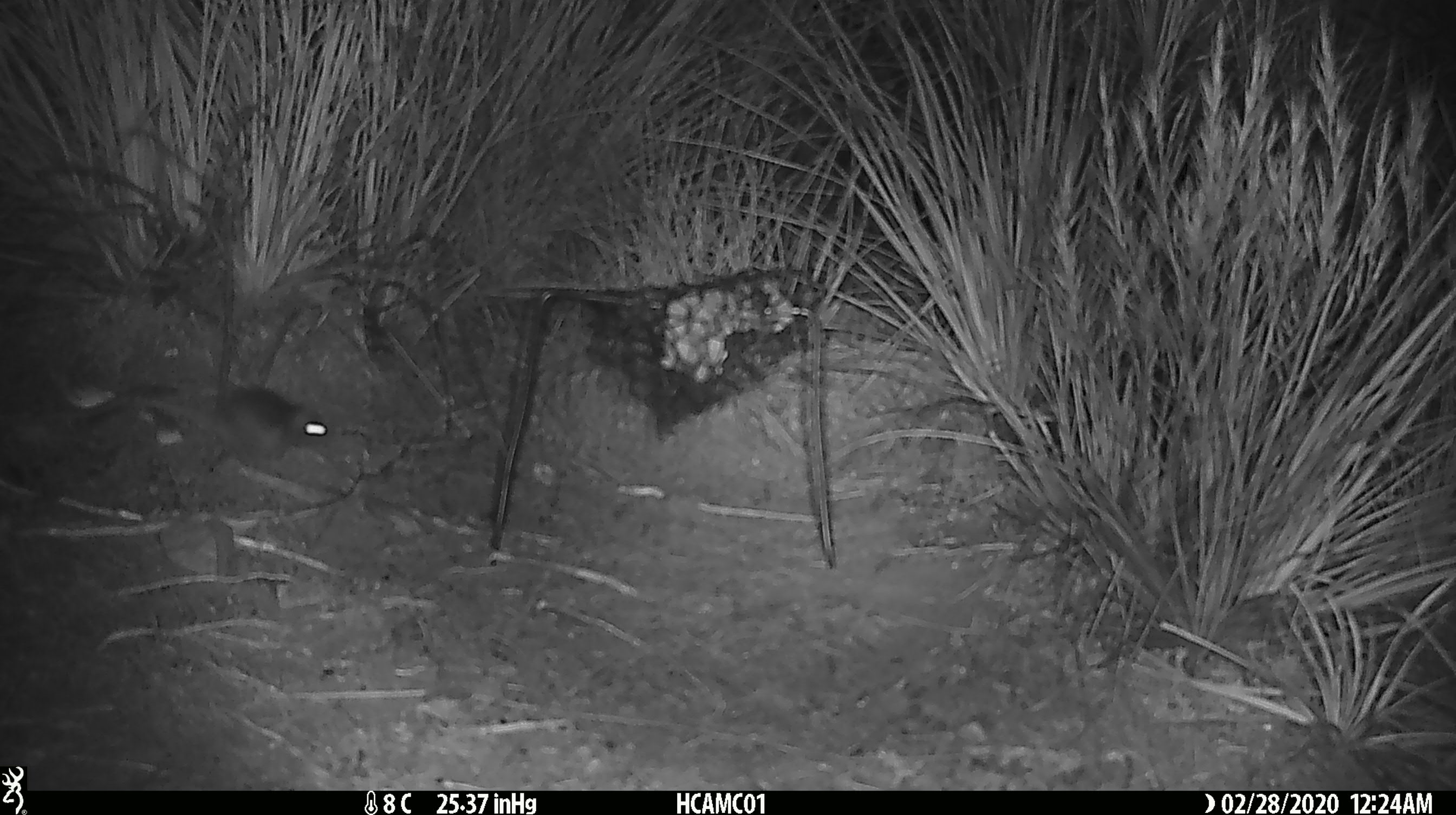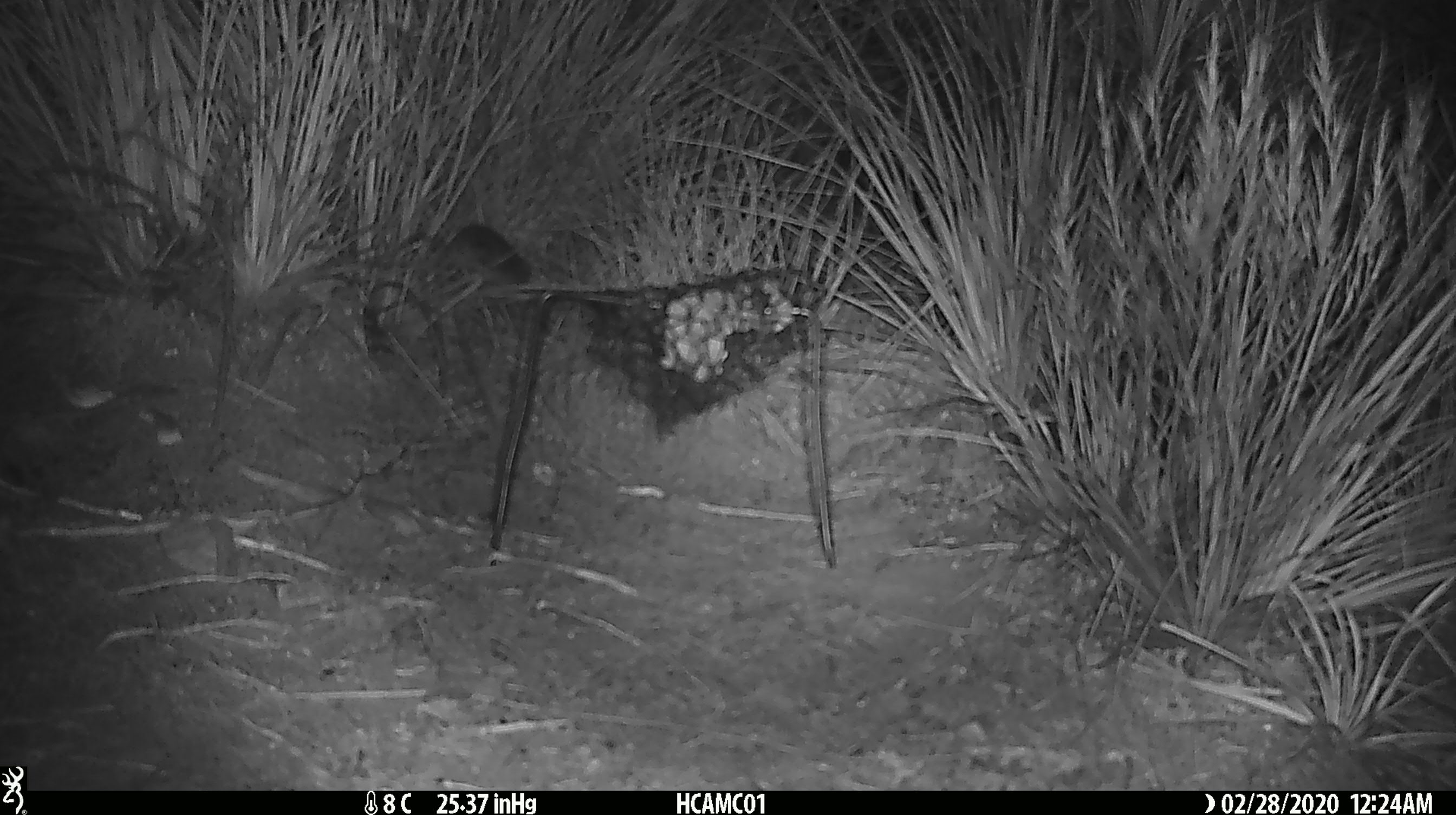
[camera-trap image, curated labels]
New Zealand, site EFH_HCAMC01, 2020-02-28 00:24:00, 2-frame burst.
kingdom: Animalia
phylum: Chordata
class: Mammalia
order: Rodentia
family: Muridae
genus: Mus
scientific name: Mus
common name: mouse